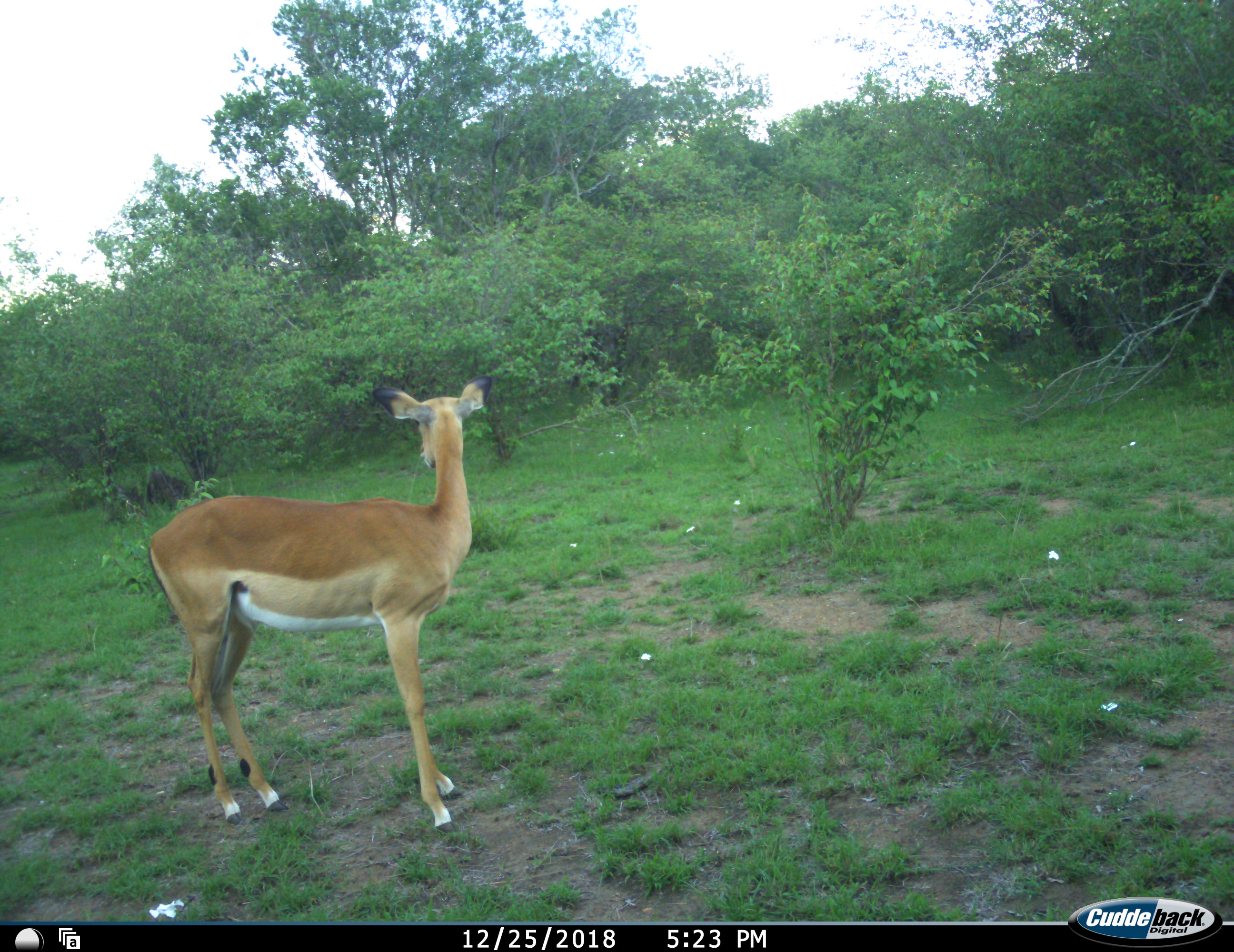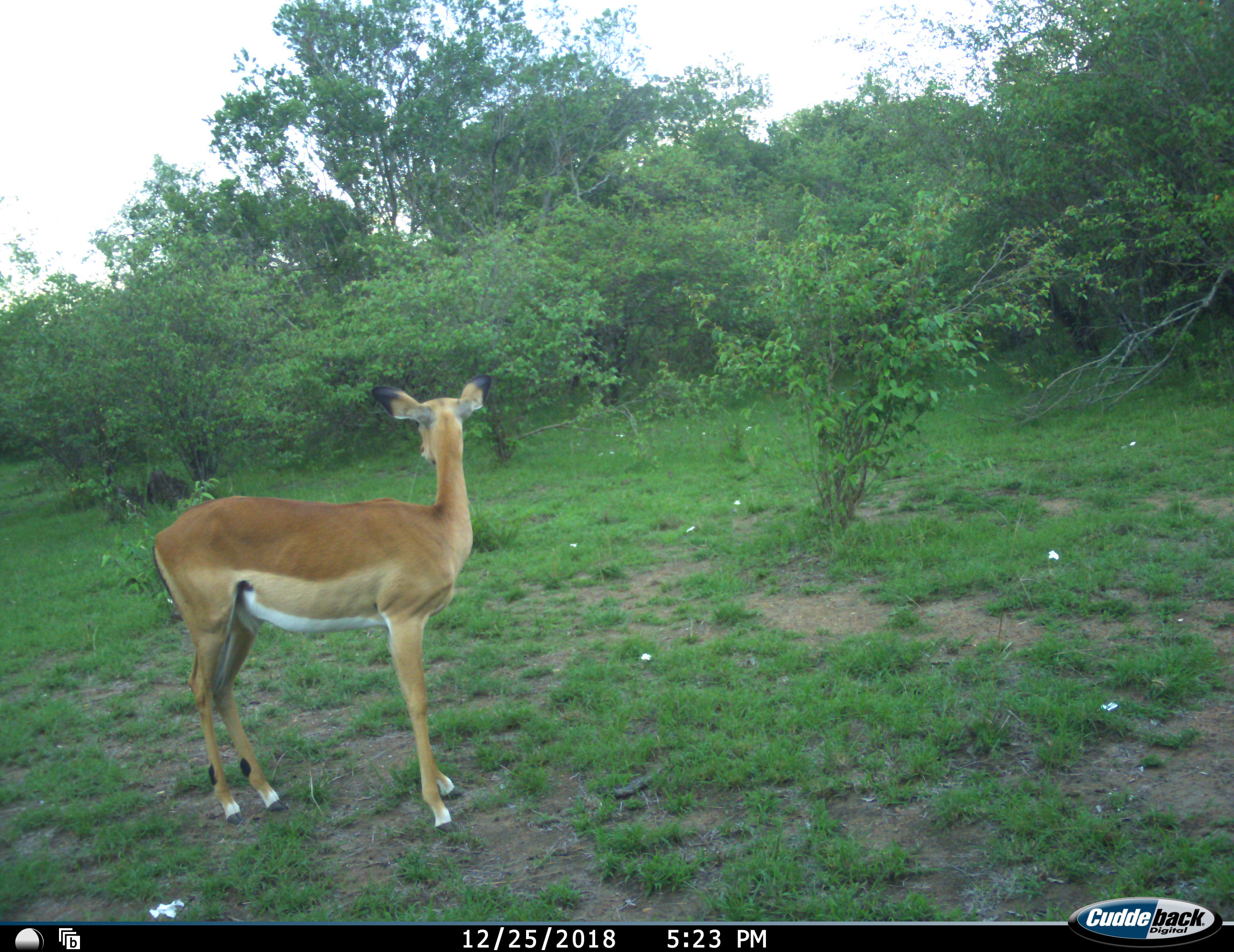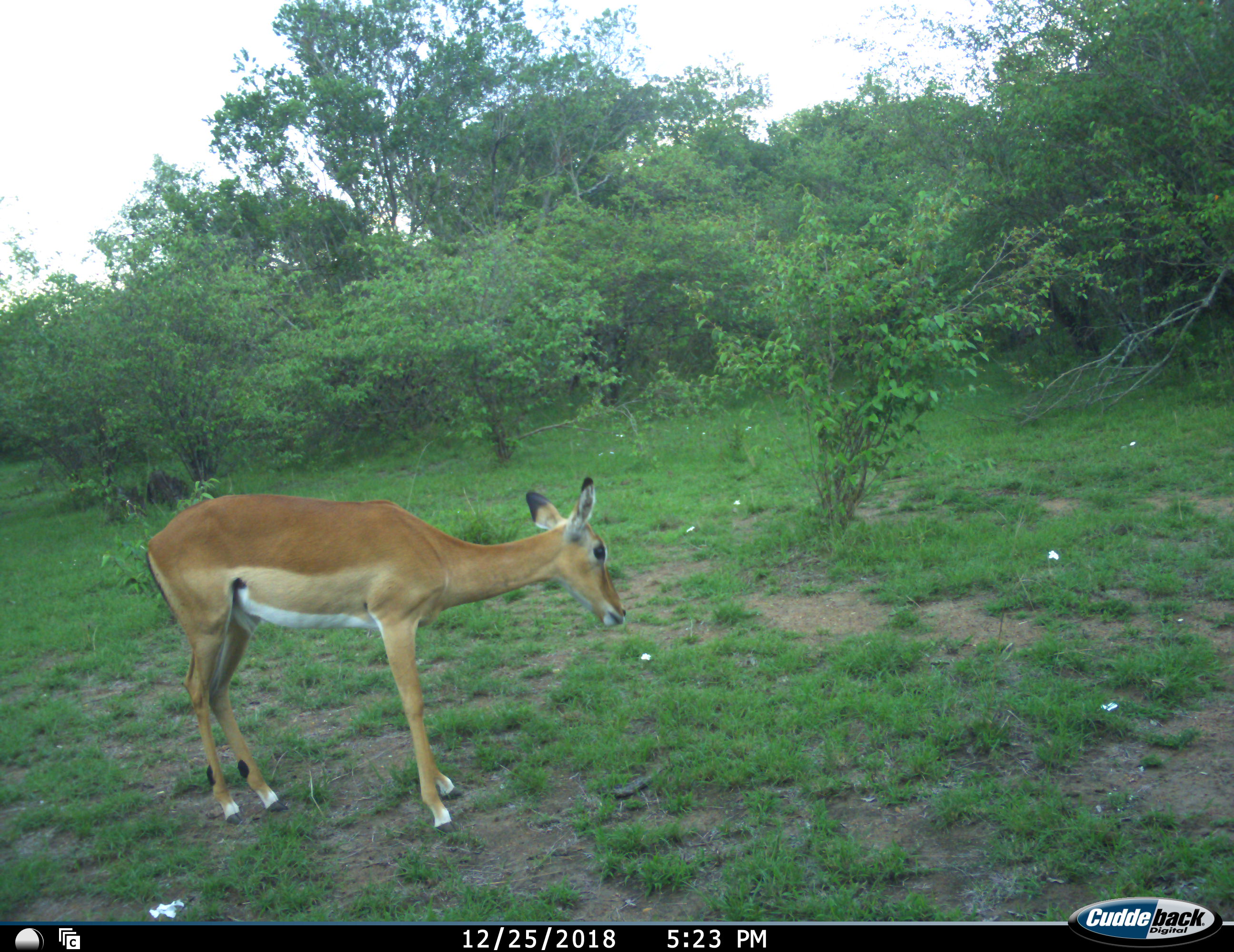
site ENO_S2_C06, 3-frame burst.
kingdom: Animalia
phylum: Chordata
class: Mammalia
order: Artiodactyla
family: Bovidae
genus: Aepyceros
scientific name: Aepyceros melampus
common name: impala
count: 1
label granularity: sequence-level